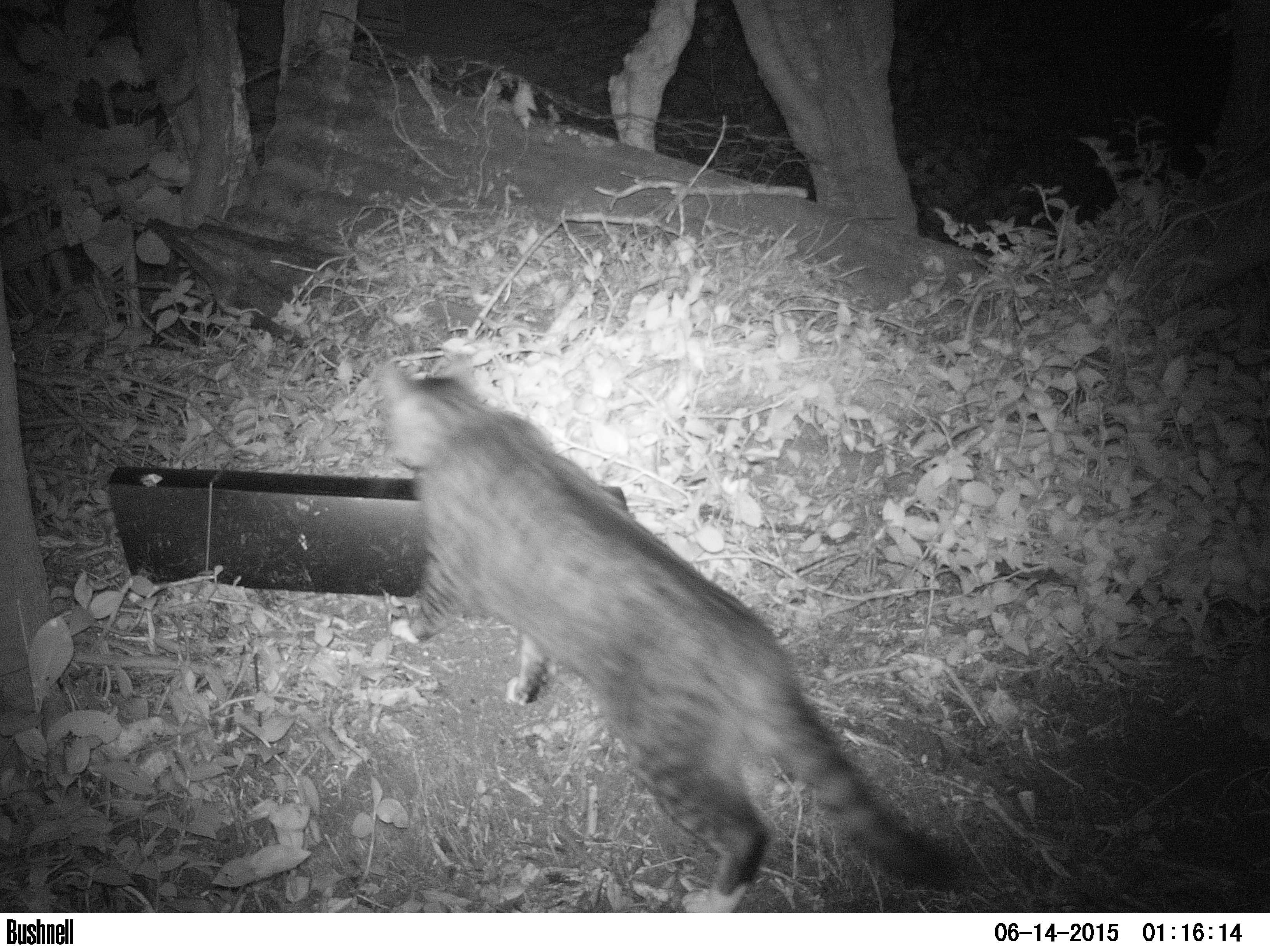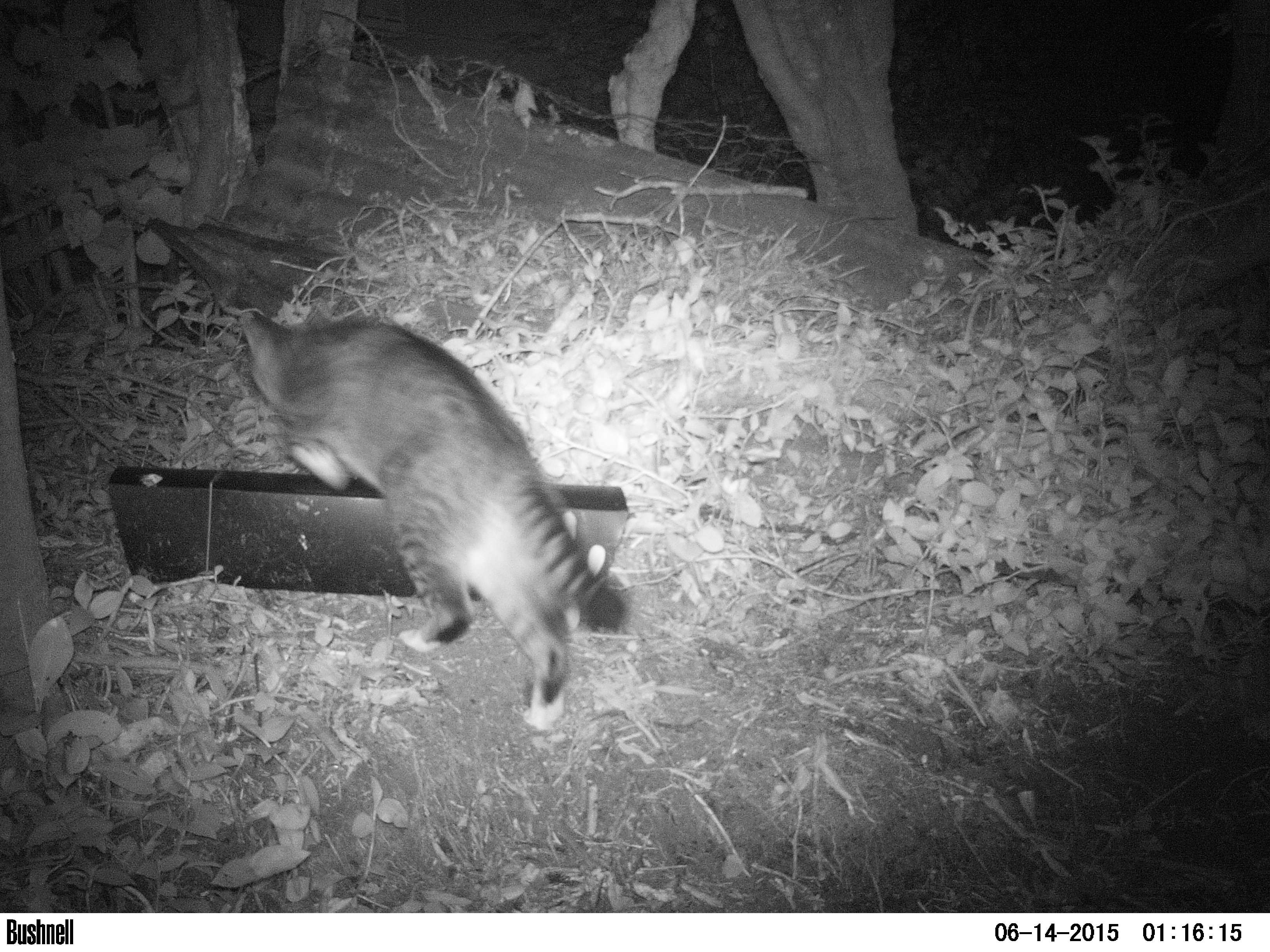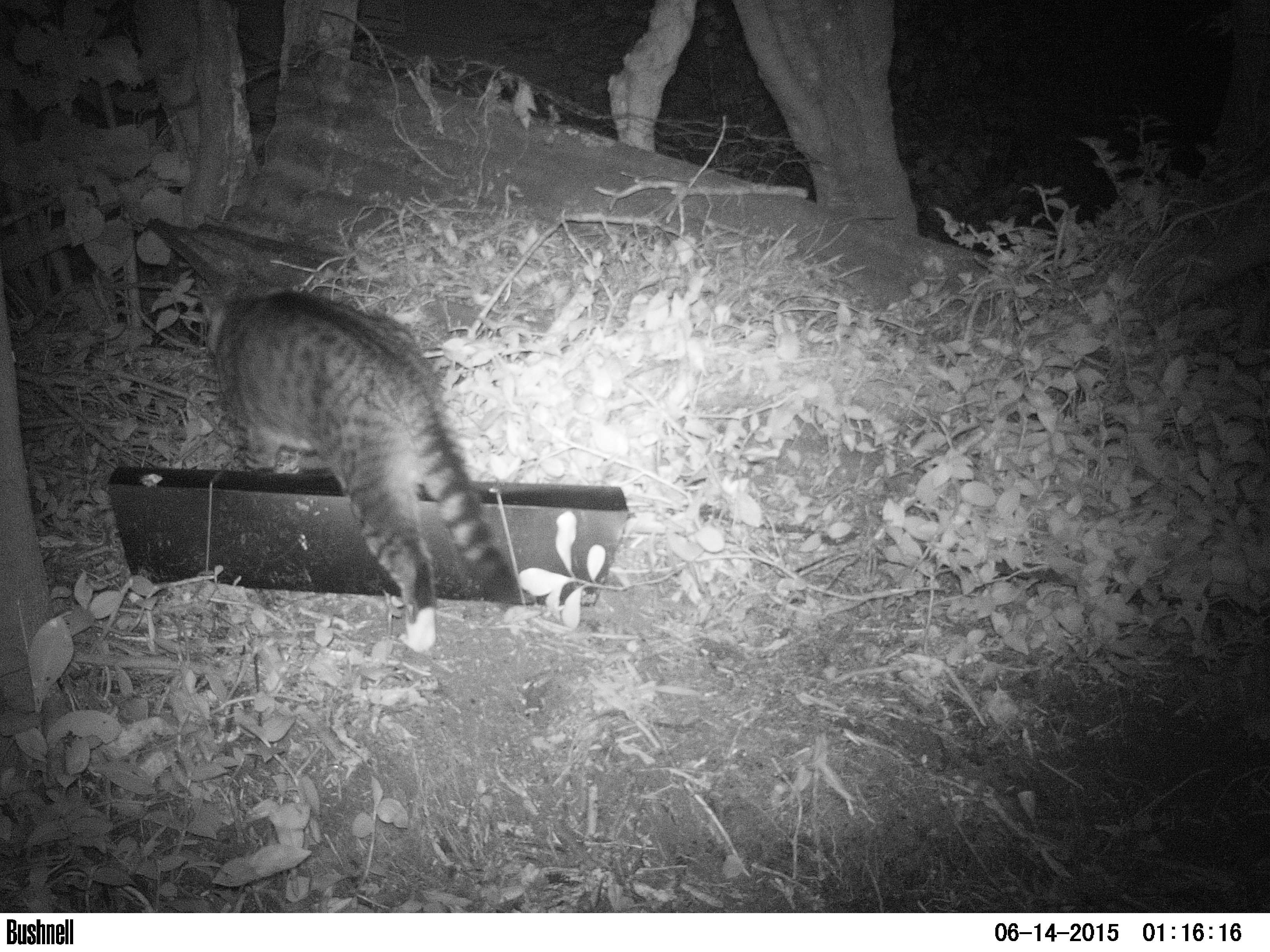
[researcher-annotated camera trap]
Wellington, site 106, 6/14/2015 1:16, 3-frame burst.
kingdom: Animalia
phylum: Chordata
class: Mammalia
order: Carnivora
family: Felidae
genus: Felis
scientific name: Felis catus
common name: cat